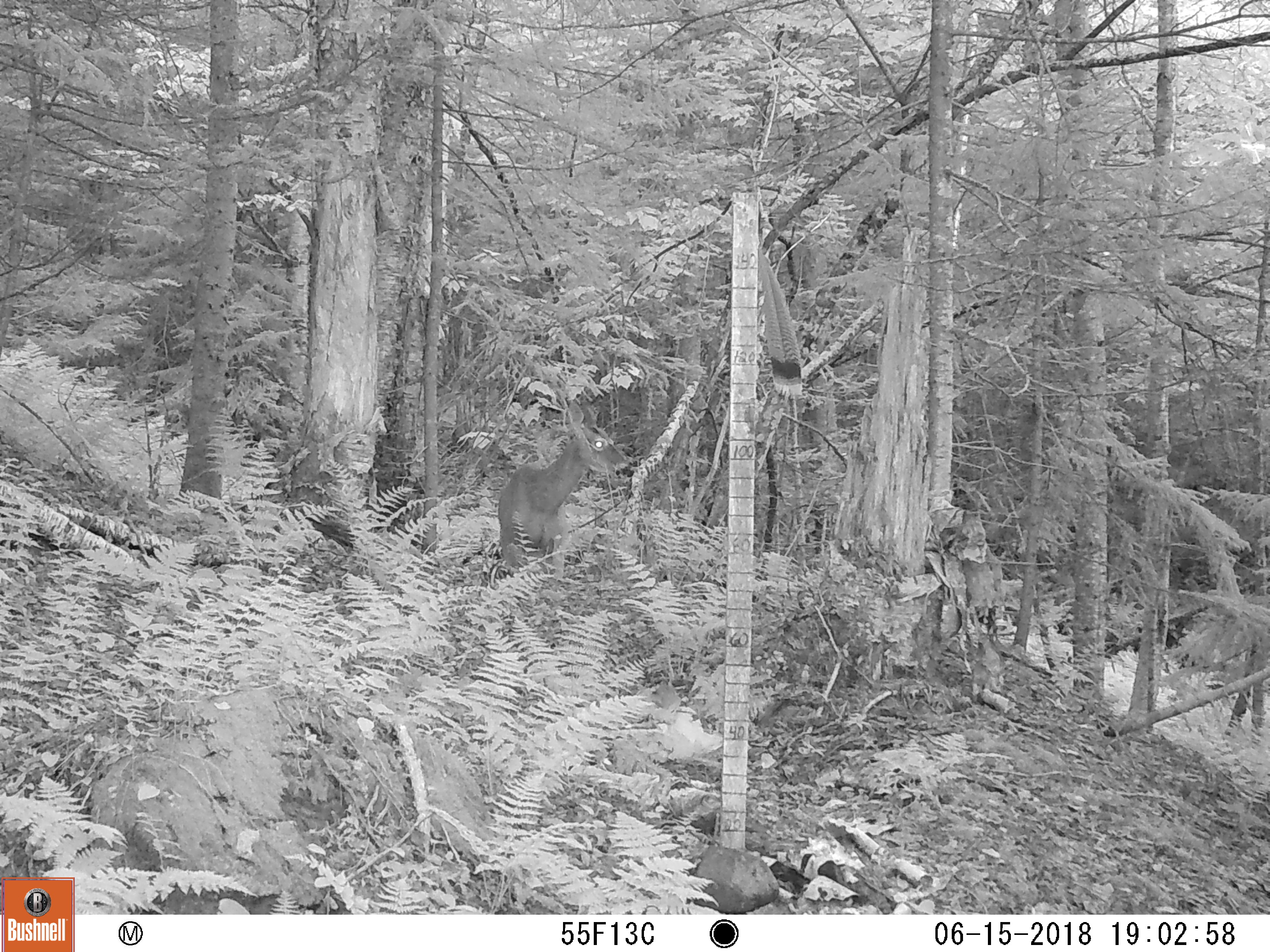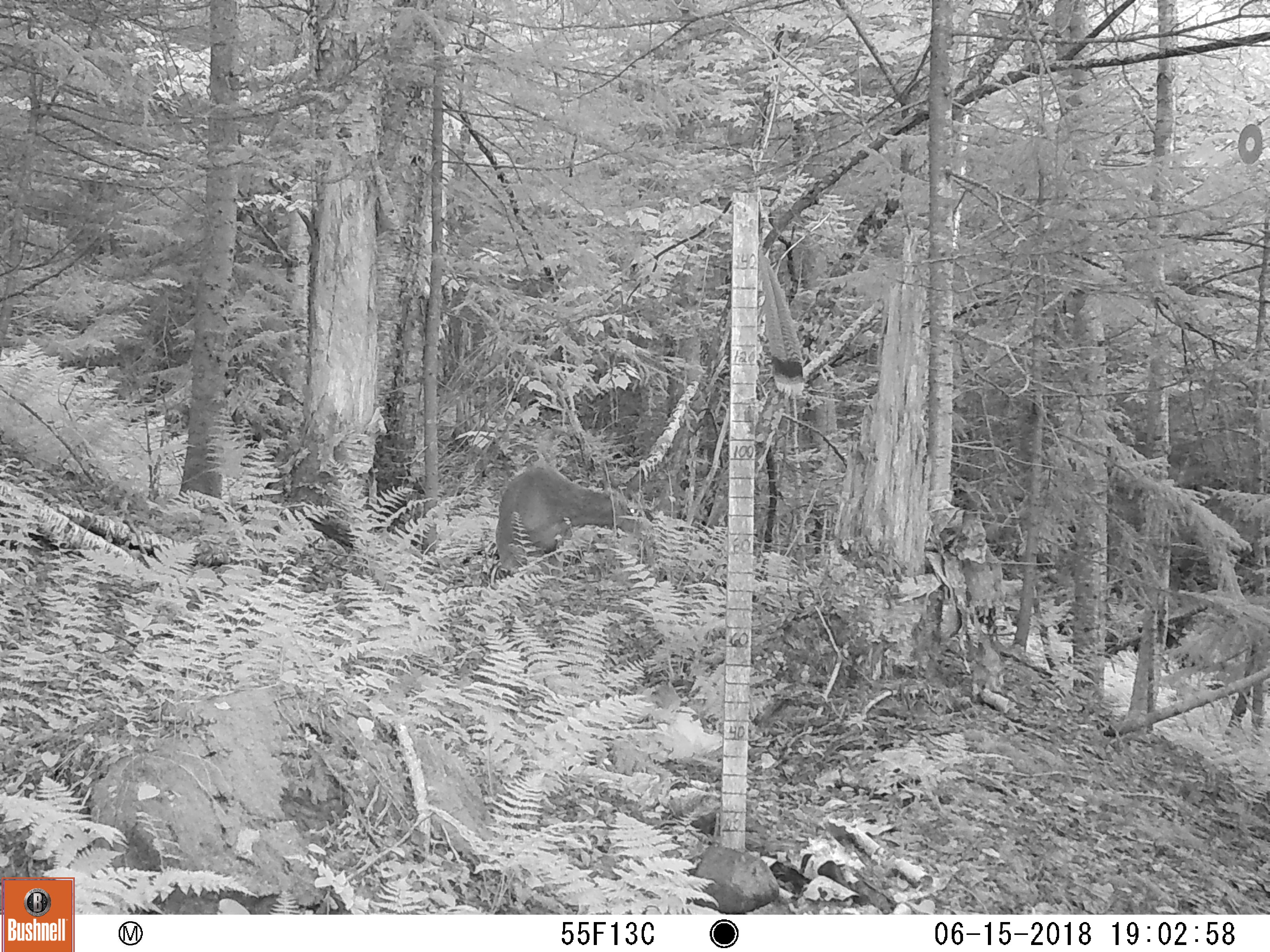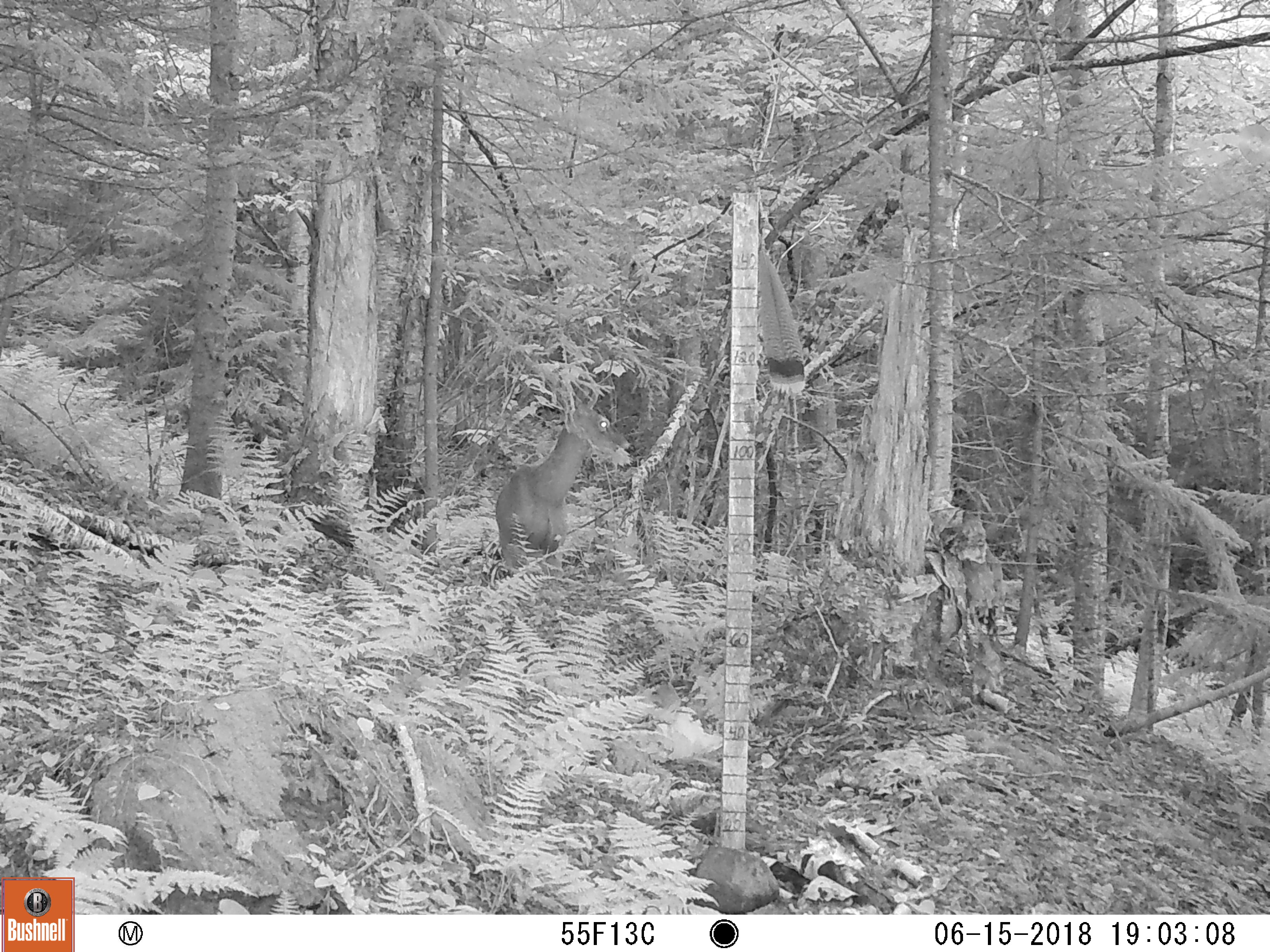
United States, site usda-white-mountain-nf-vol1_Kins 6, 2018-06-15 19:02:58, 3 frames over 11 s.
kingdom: Animalia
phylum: Chordata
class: Mammalia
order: Artiodactyla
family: Cervidae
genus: Odocoileus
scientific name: Odocoileus virginianus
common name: white-tailed deer